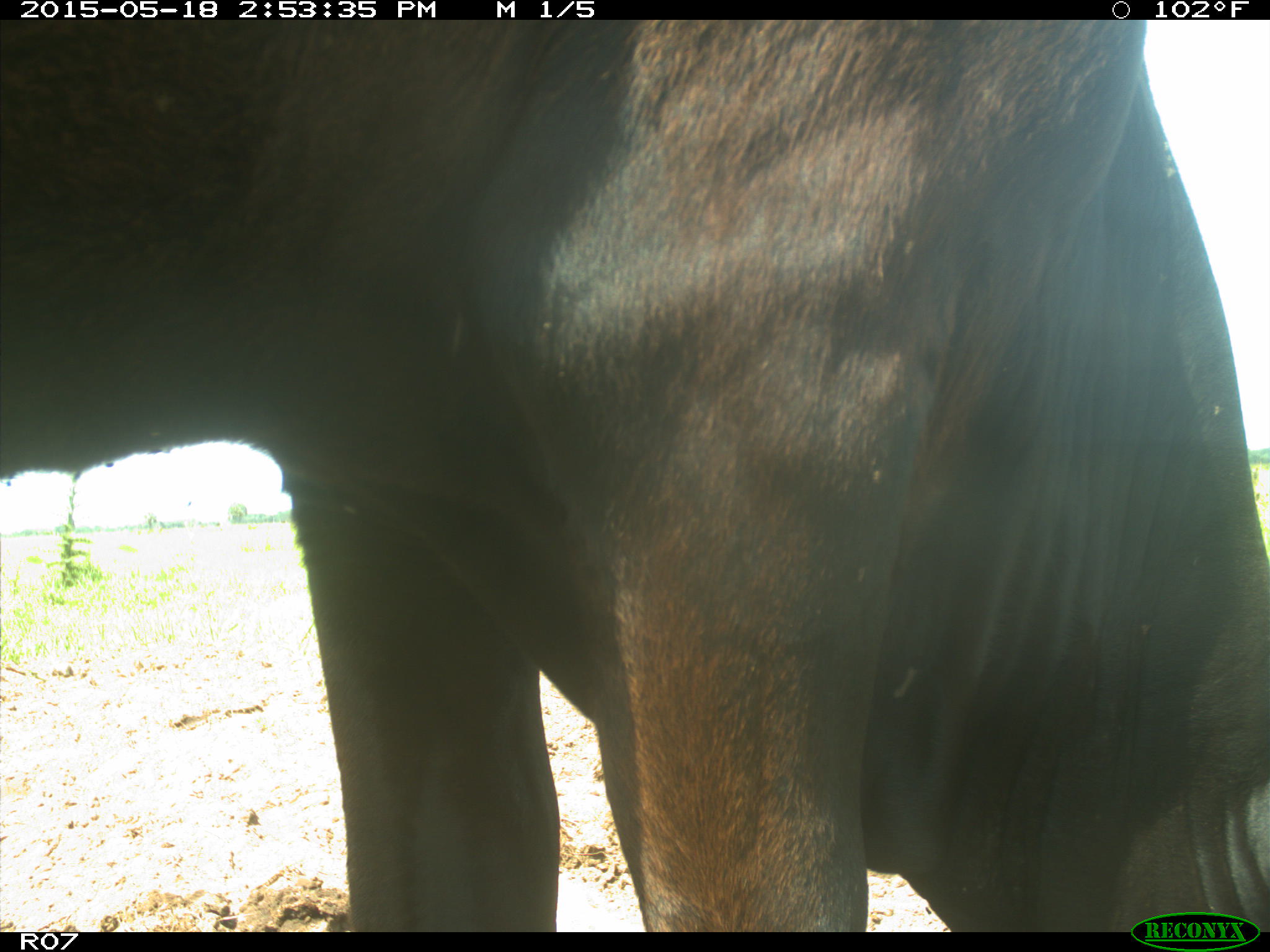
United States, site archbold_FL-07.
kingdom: Animalia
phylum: Chordata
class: Mammalia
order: Artiodactyla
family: Bovidae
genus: Bos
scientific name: Bos taurus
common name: domestic cow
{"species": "Bos taurus (domestic cow)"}